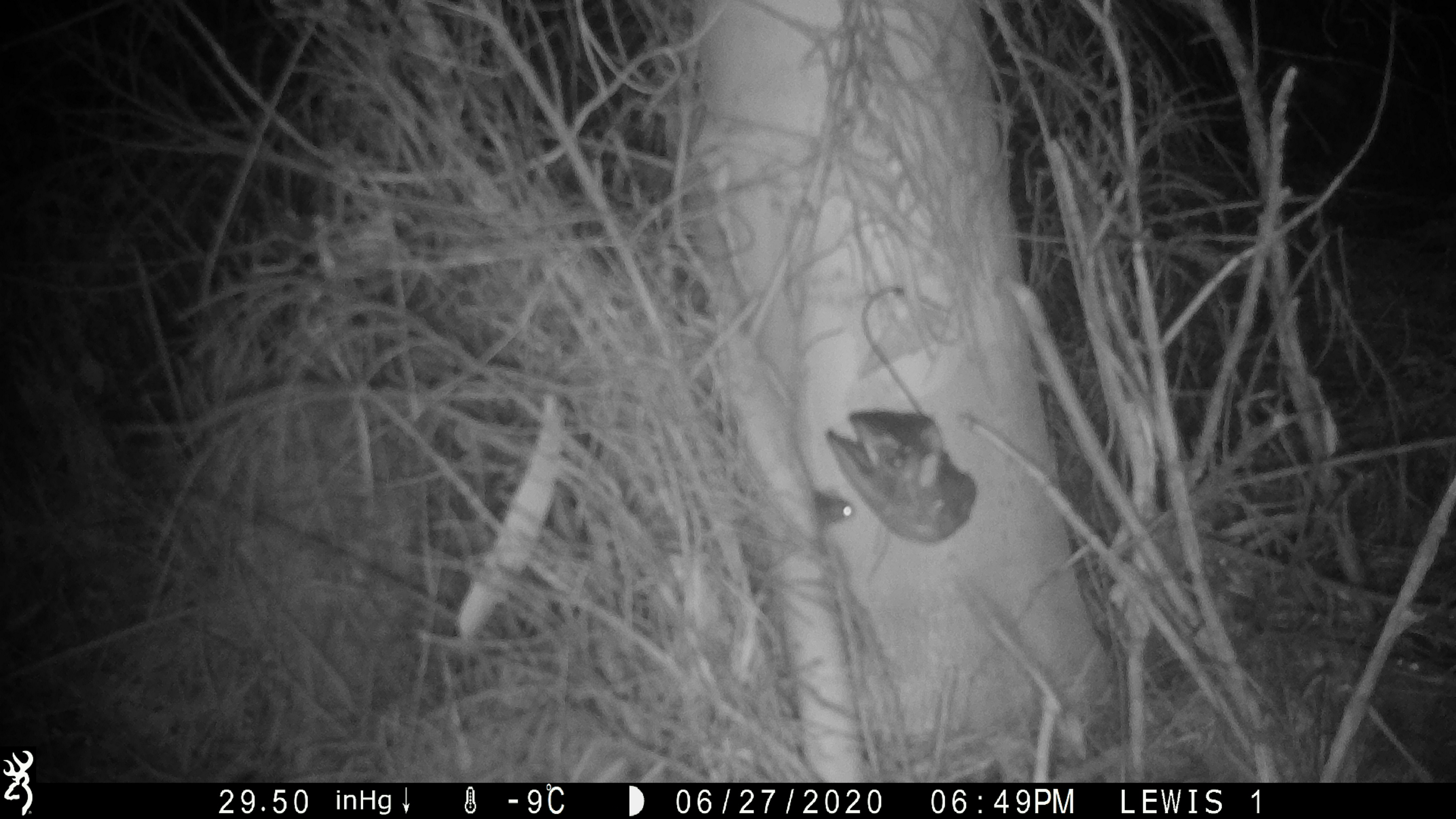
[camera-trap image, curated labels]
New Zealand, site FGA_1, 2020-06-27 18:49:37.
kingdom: Animalia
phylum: Chordata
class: Mammalia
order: Rodentia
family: Muridae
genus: Mus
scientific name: Mus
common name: mouse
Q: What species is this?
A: Mouse (Mus).